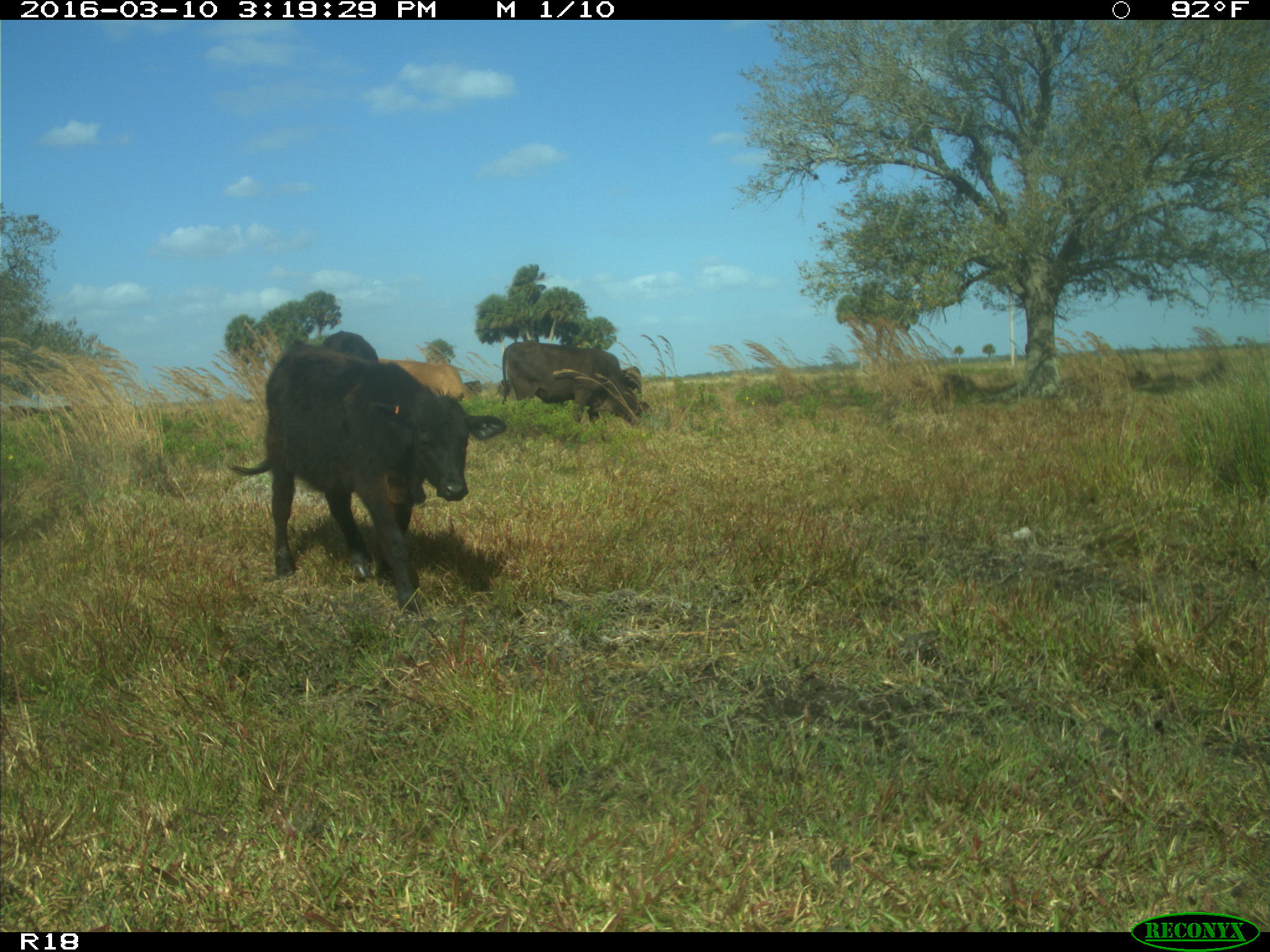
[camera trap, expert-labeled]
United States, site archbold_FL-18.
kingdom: Animalia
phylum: Chordata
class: Mammalia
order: Artiodactyla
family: Bovidae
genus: Bos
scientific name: Bos taurus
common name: domestic cow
Bos taurus (domestic cow).